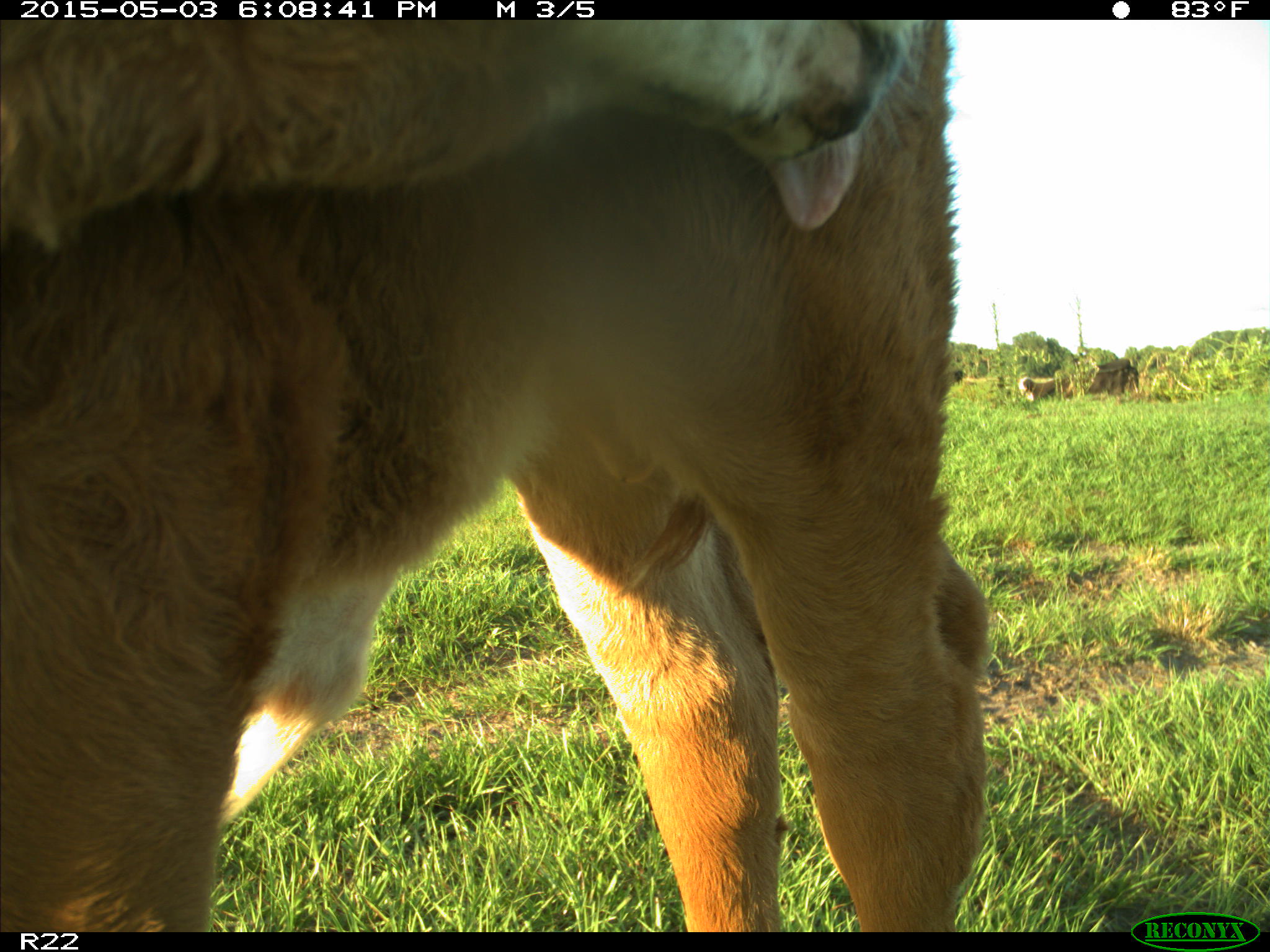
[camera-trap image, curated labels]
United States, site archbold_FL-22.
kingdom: Animalia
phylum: Chordata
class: Mammalia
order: Artiodactyla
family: Bovidae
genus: Bos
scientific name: Bos taurus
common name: domestic cow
Bos taurus (domestic cow).